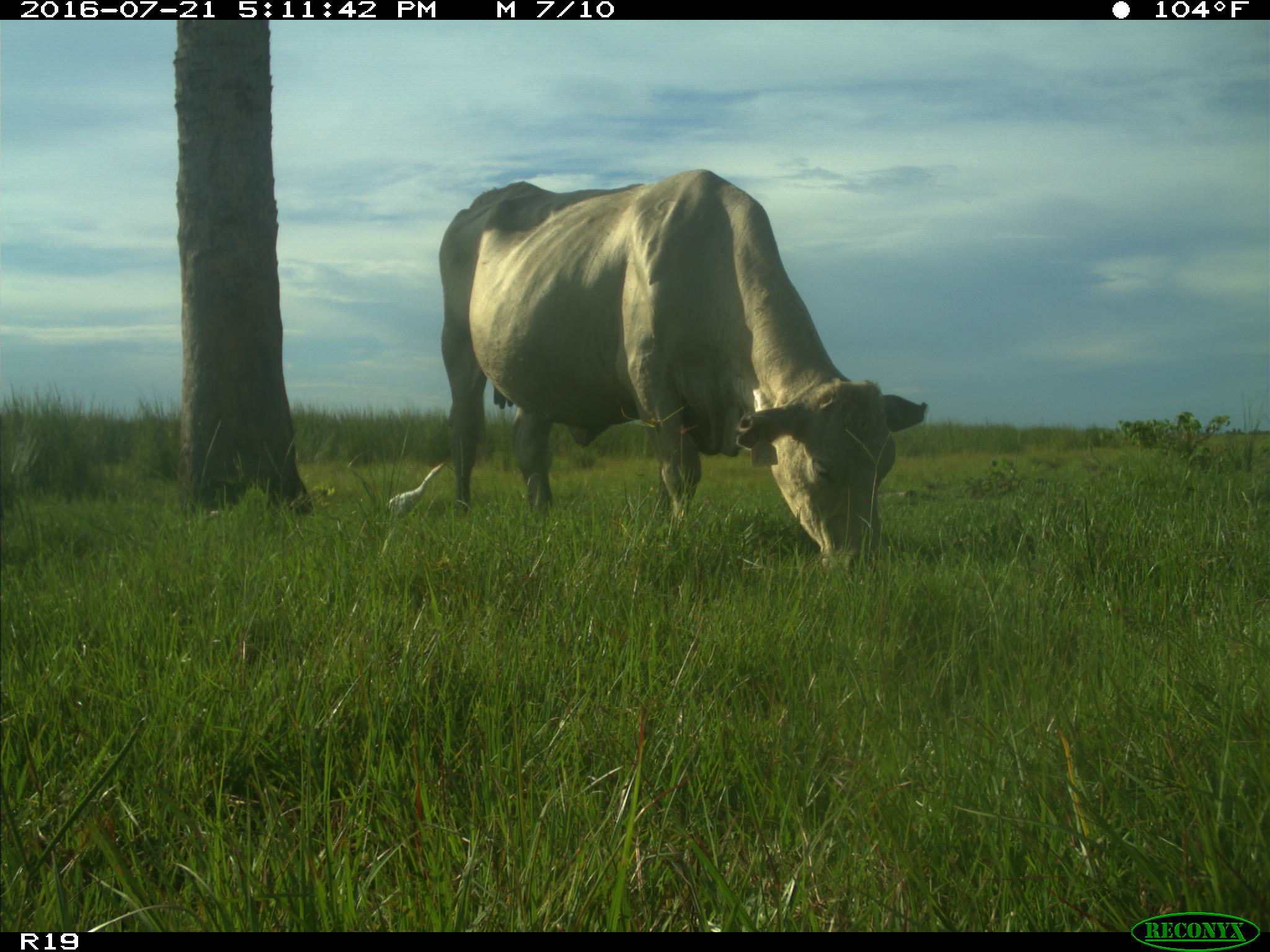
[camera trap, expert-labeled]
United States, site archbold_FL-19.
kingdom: Animalia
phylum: Chordata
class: Mammalia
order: Artiodactyla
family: Bovidae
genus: Bos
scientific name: Bos taurus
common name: domestic cow